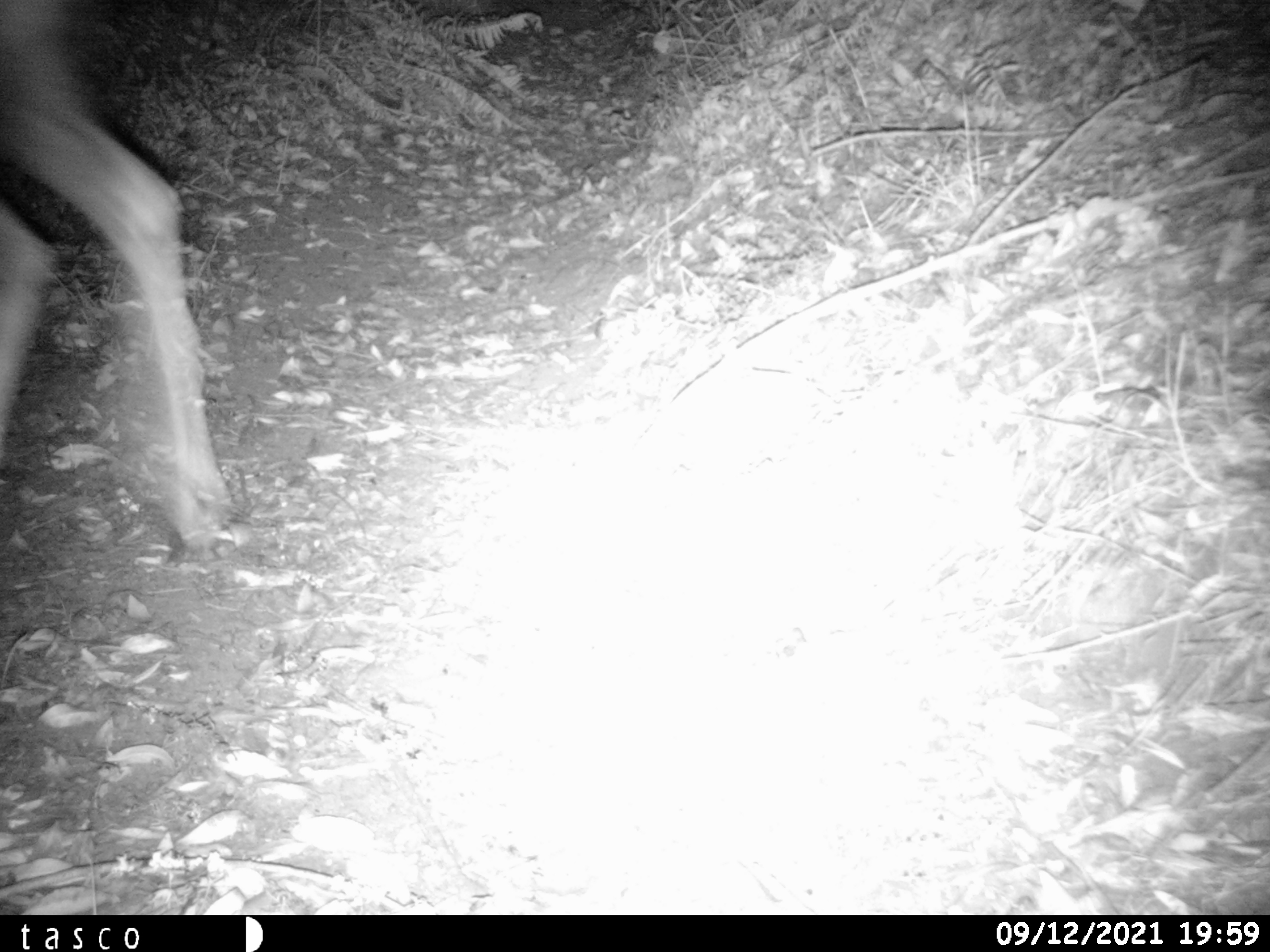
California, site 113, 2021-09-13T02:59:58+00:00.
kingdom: Animalia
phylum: Chordata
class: Mammalia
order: Artiodactyla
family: Cervidae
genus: Odocoileus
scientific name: Odocoileus hemionus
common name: mule deer